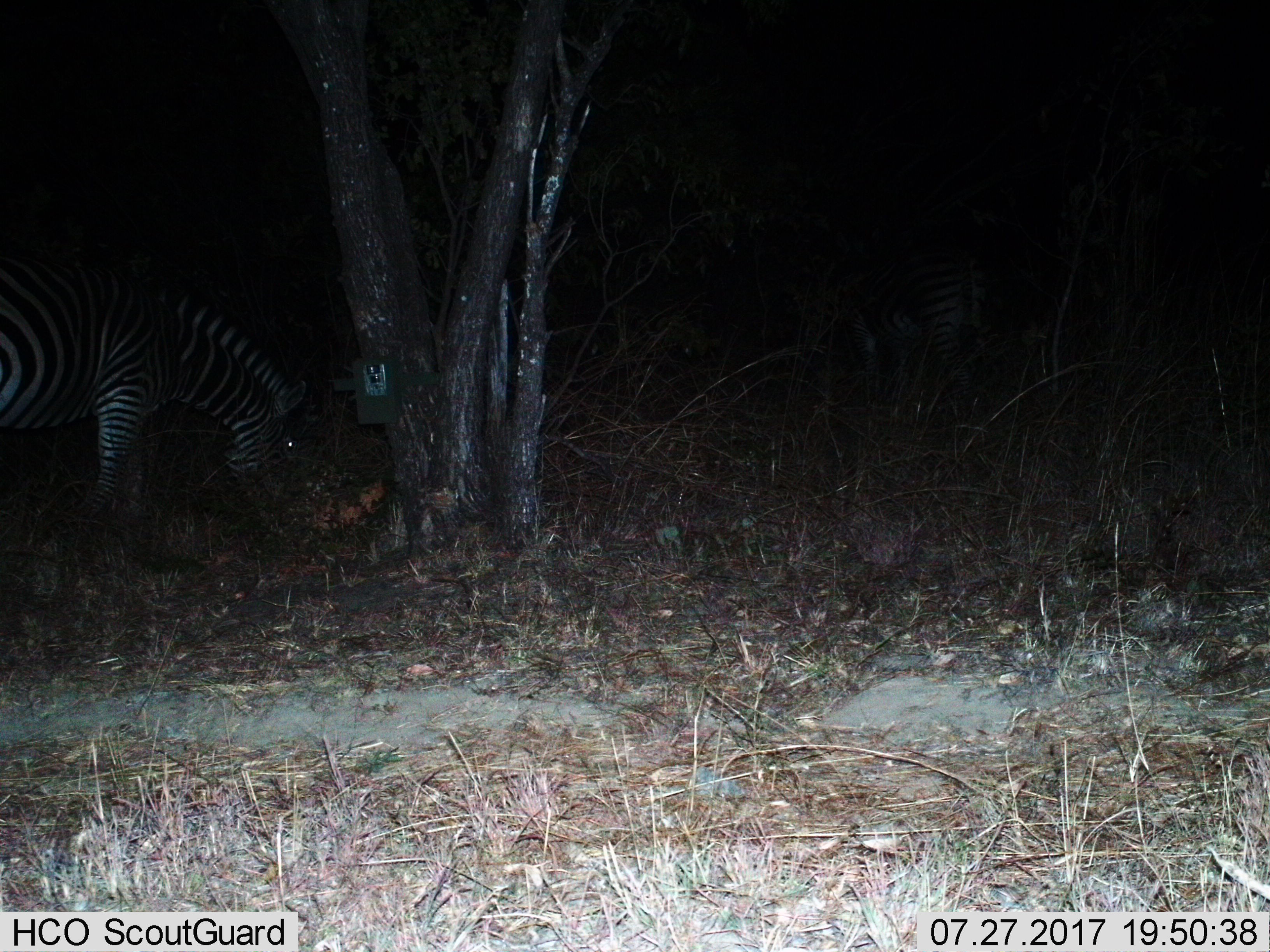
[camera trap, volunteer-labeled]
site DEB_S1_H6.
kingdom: Animalia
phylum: Chordata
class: Mammalia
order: Perissodactyla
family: Equidae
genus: Equus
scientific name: Equus quagga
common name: plains zebra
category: zebraplains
Zebraplains (plains zebra) (Equus quagga), count 1. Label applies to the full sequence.